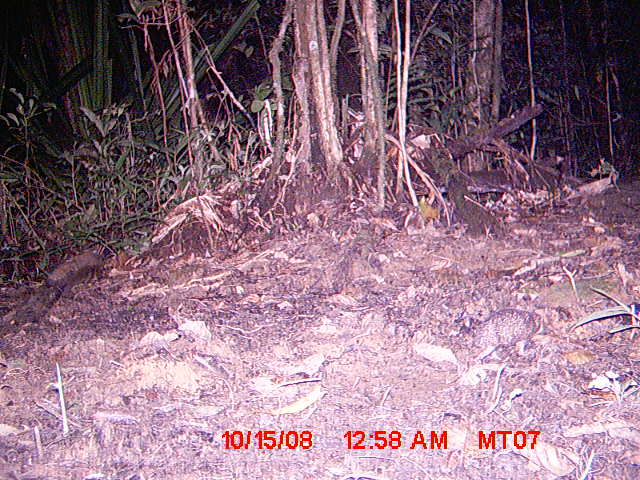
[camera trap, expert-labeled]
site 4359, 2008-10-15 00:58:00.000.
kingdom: Animalia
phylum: Chordata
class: Mammalia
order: Afrosoricida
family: Tenrecidae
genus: Setifer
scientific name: Setifer setosus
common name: greater hedgehog tenrec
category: setifer sp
Setifer sp (greater hedgehog tenrec) (Setifer setosus), count 1.